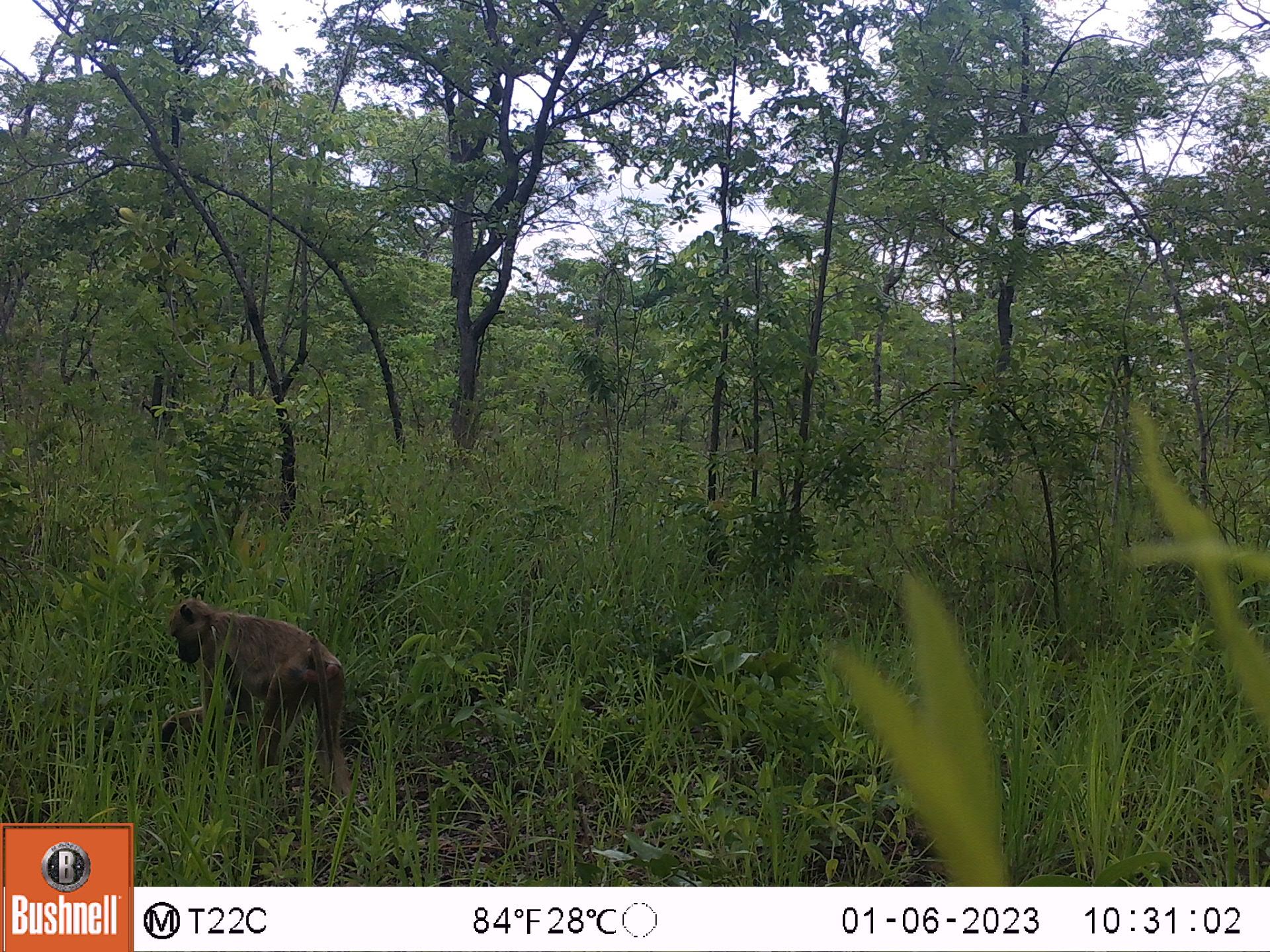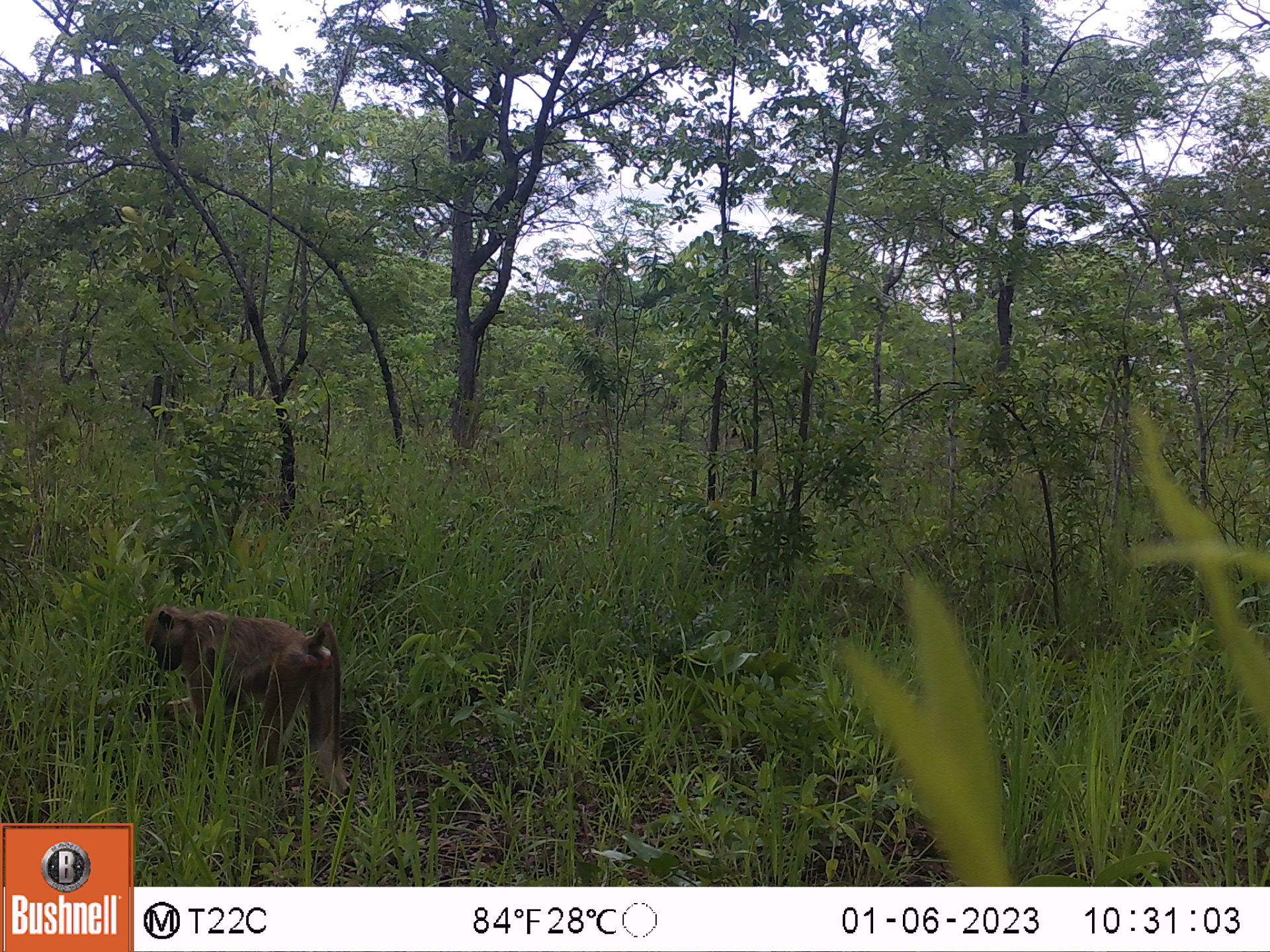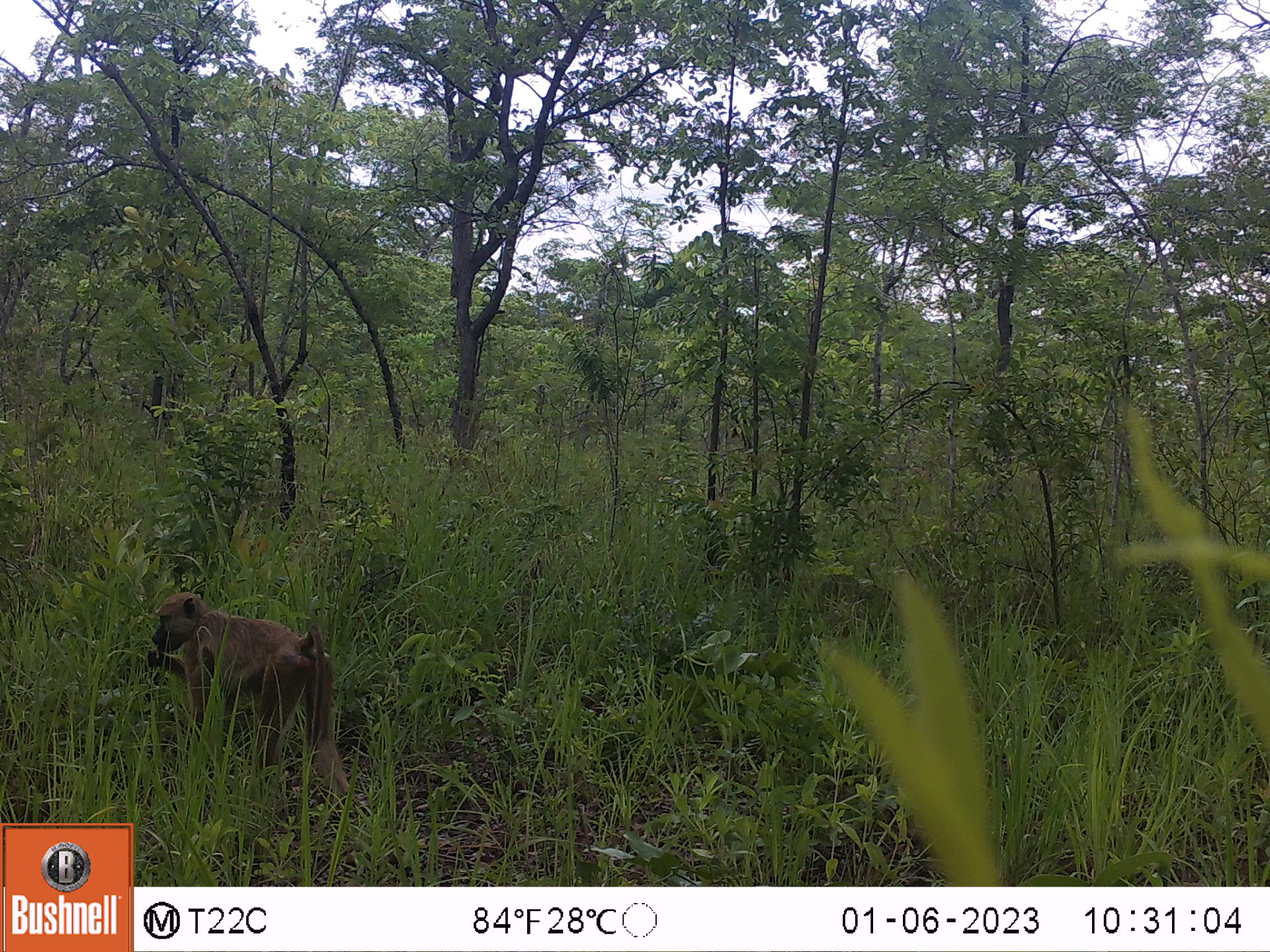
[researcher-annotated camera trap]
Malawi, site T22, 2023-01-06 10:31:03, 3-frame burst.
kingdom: Animalia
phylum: Chordata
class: Mammalia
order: Primates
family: Cercopithecidae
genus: Papio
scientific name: Papio cynocephalus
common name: yellow baboon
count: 1